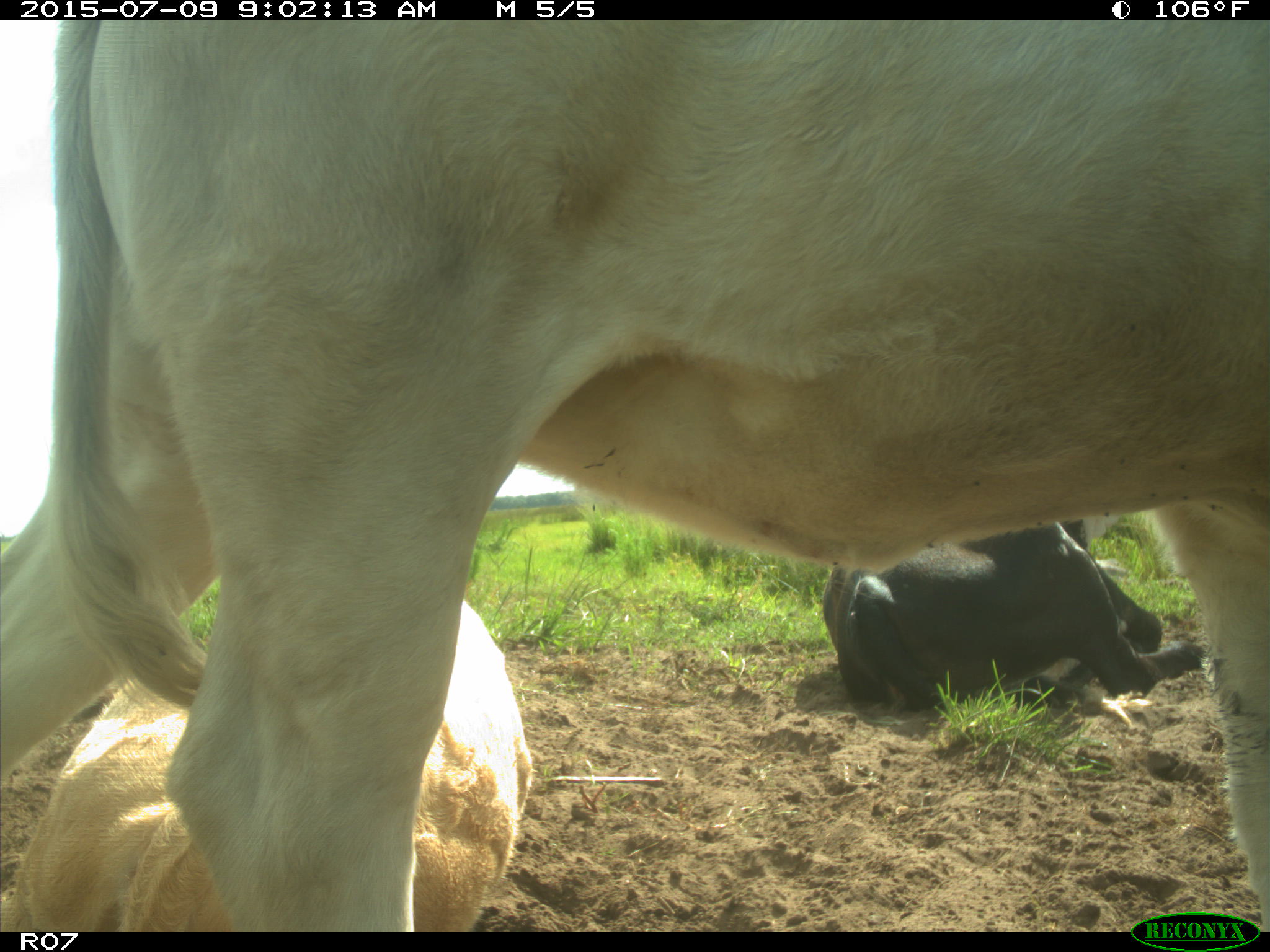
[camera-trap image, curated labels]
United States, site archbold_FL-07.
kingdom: Animalia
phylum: Chordata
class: Mammalia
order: Artiodactyla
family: Bovidae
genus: Bos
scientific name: Bos taurus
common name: domestic cow